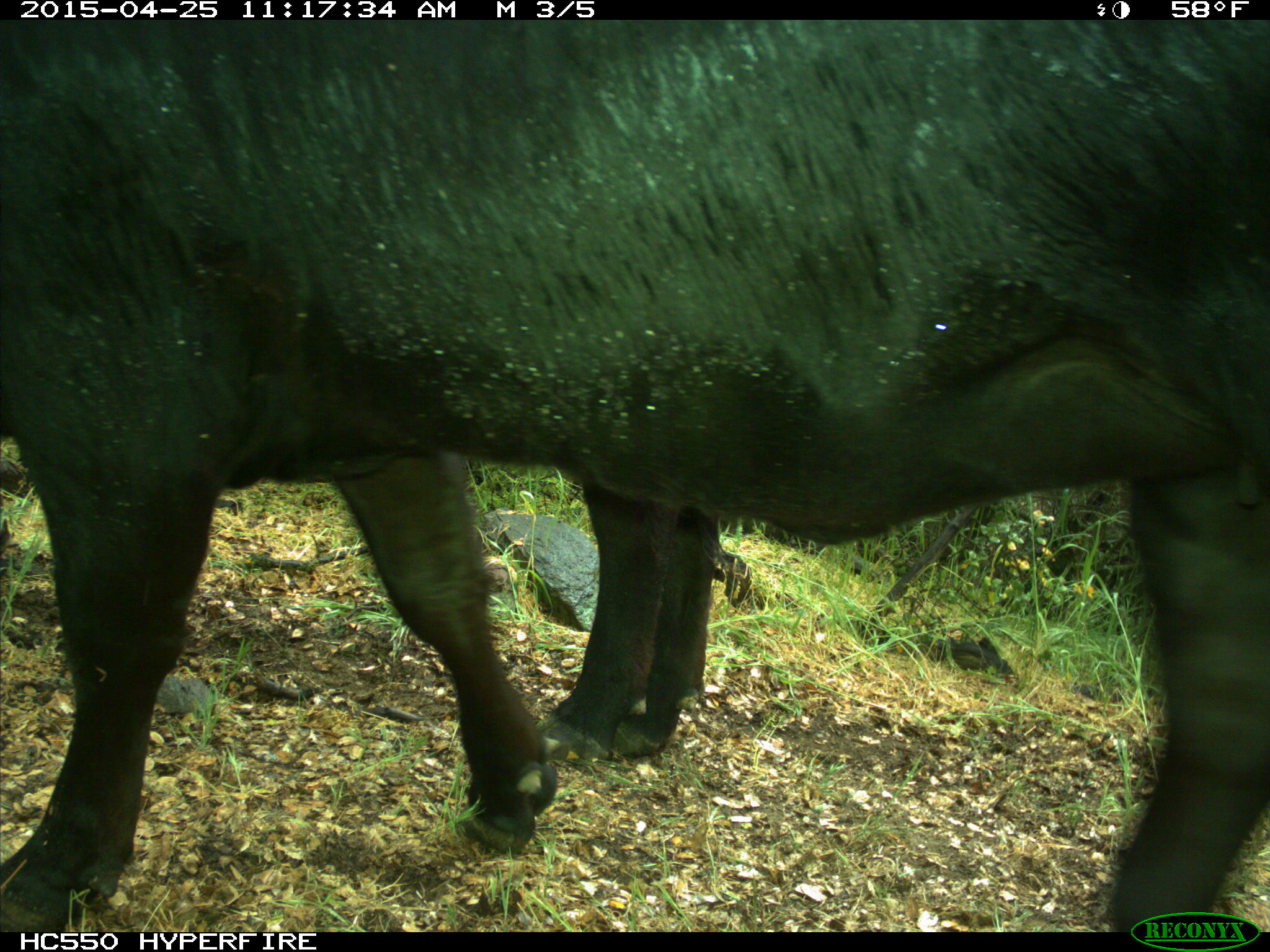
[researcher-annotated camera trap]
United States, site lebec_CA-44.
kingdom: Animalia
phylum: Chordata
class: Mammalia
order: Artiodactyla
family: Suidae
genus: Sus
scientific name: Sus scrofa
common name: wild boar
Sus scrofa (wild boar).